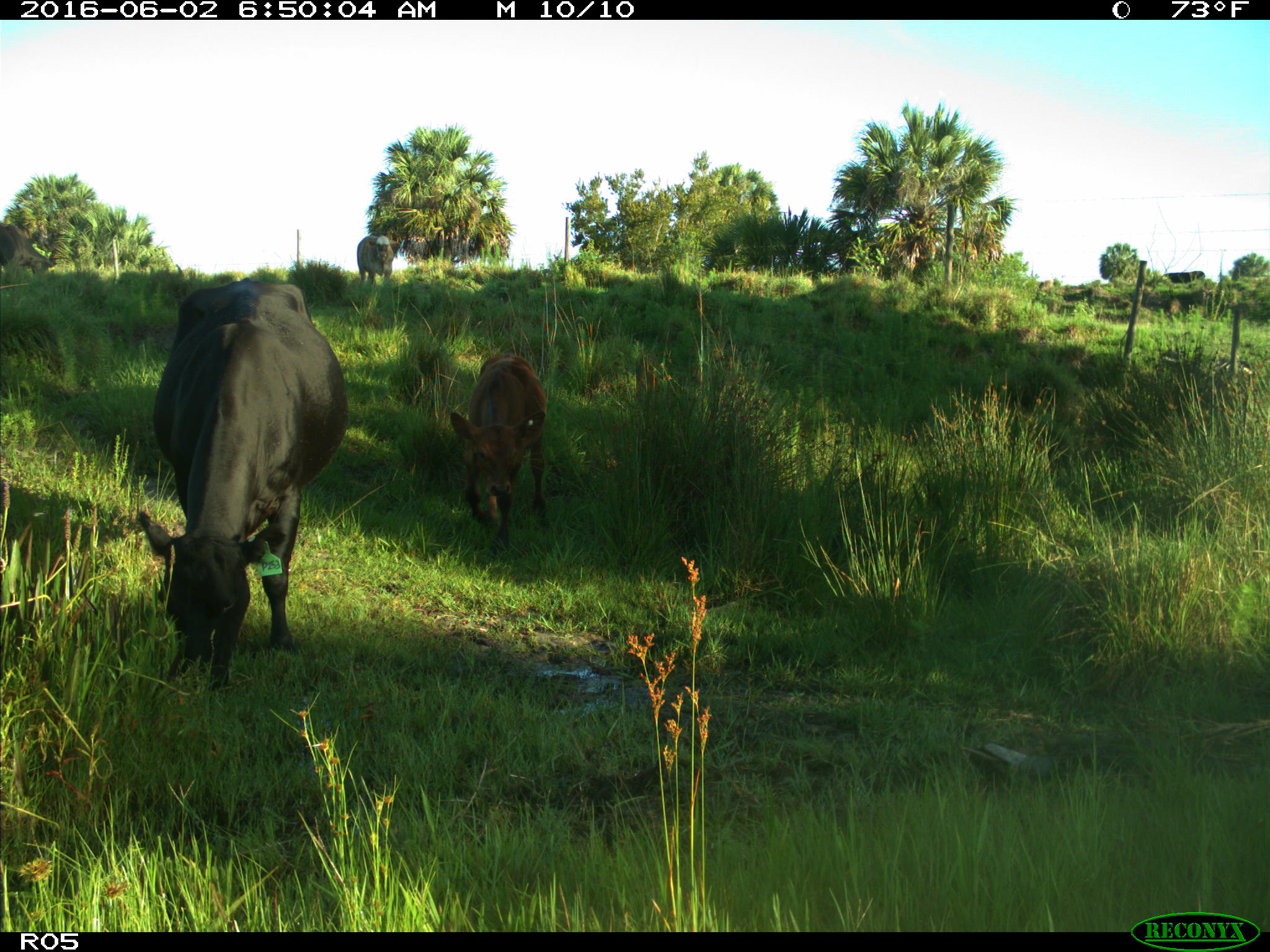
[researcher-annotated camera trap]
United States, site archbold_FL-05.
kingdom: Animalia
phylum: Chordata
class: Mammalia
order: Artiodactyla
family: Bovidae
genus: Bos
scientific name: Bos taurus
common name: domestic cow